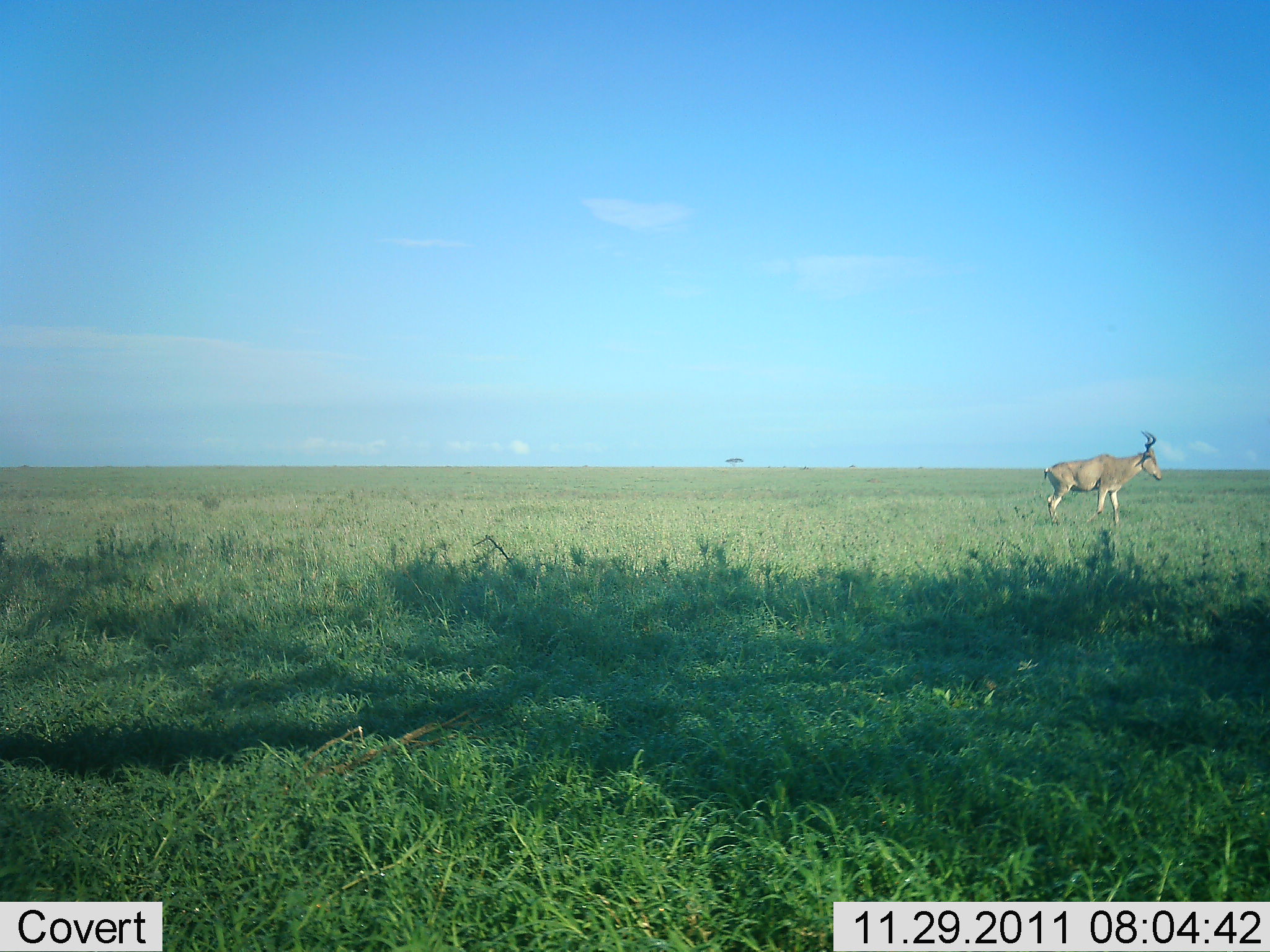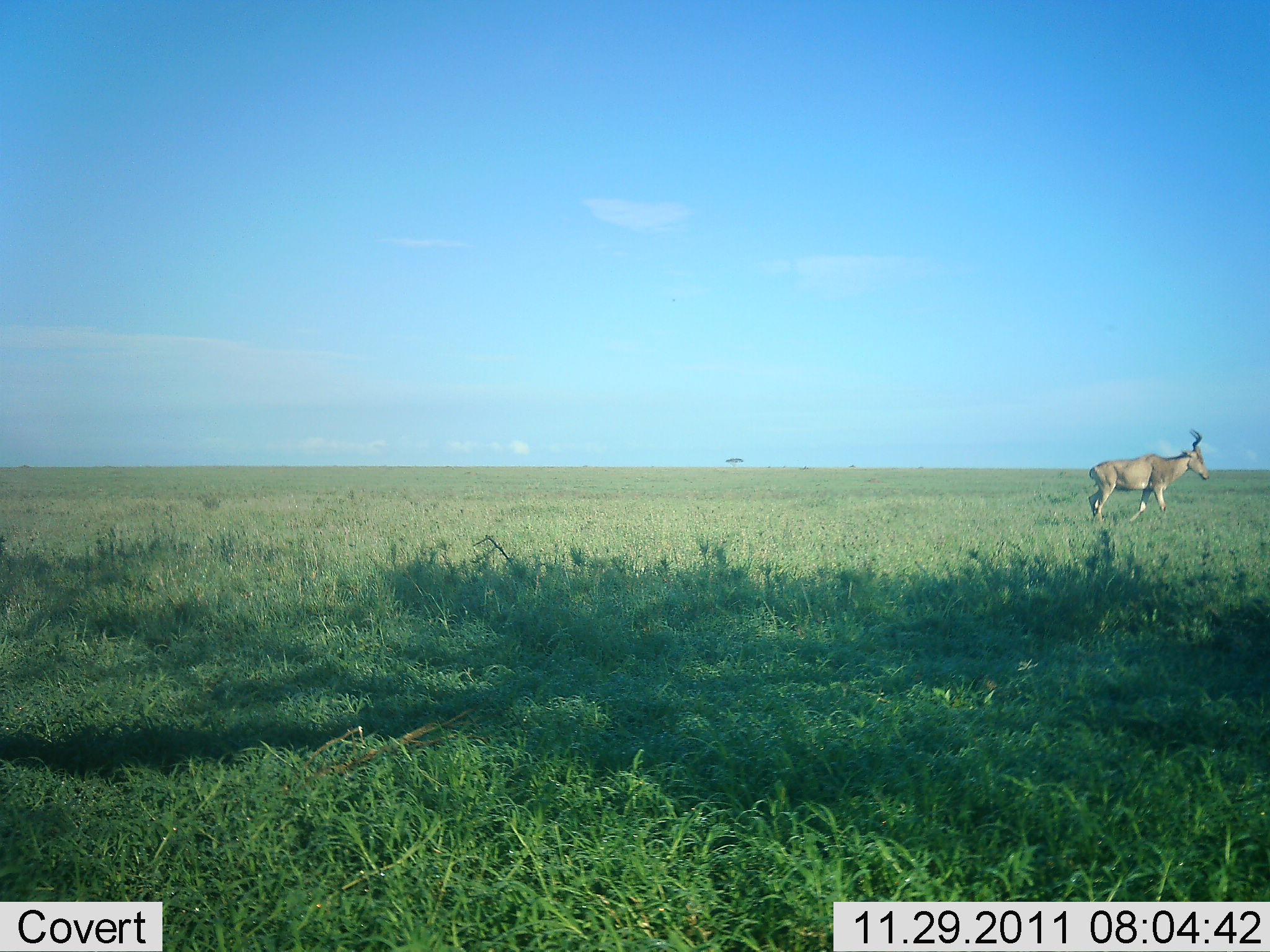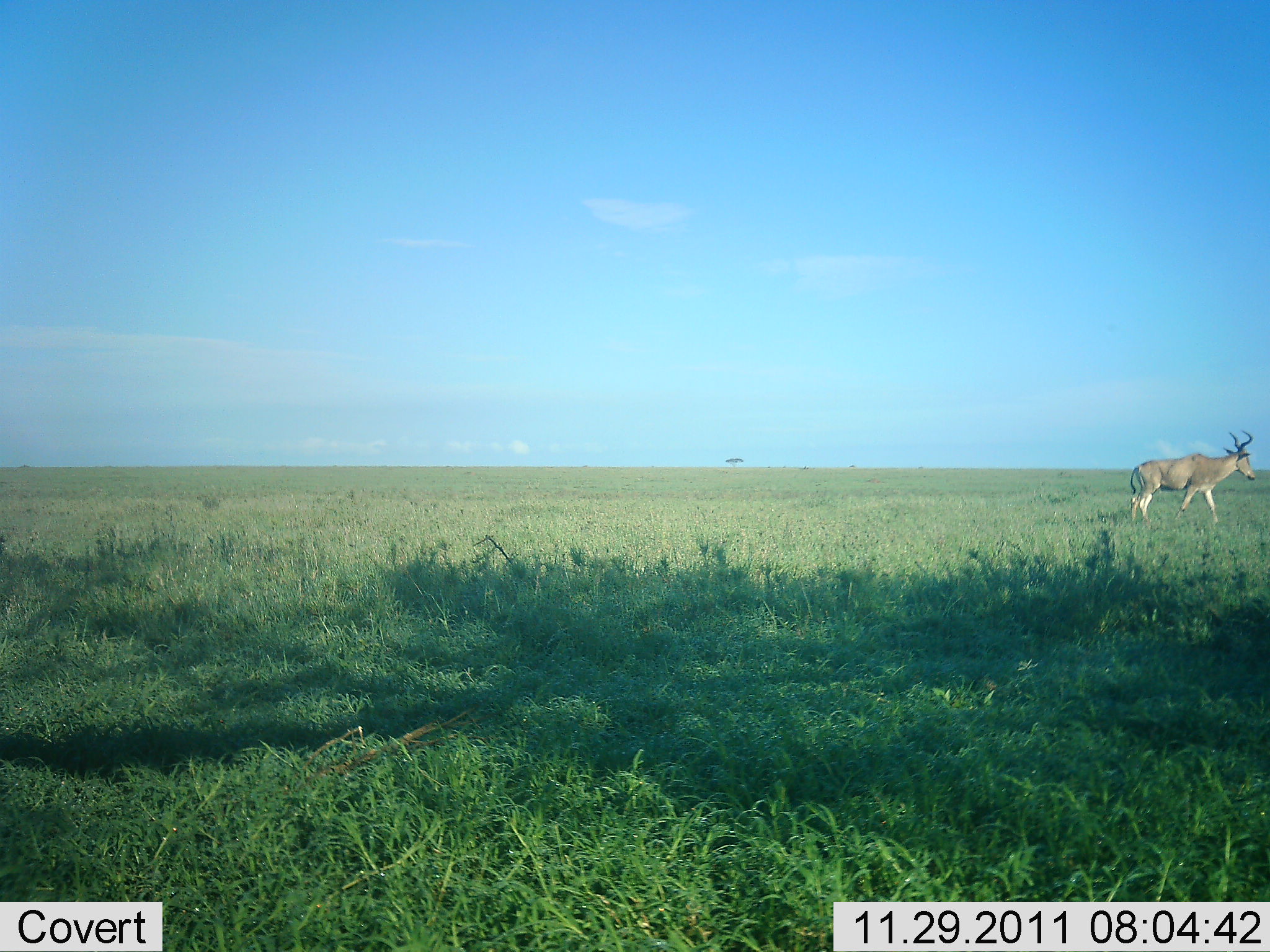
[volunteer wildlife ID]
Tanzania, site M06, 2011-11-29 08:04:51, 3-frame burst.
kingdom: Animalia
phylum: Chordata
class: Mammalia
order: Artiodactyla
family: Bovidae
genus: Alcelaphus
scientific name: Alcelaphus buselaphus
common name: hartebeest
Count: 1.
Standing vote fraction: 7%.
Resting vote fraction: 0%.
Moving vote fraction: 93%.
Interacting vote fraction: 0%.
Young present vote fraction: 0%.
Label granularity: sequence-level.